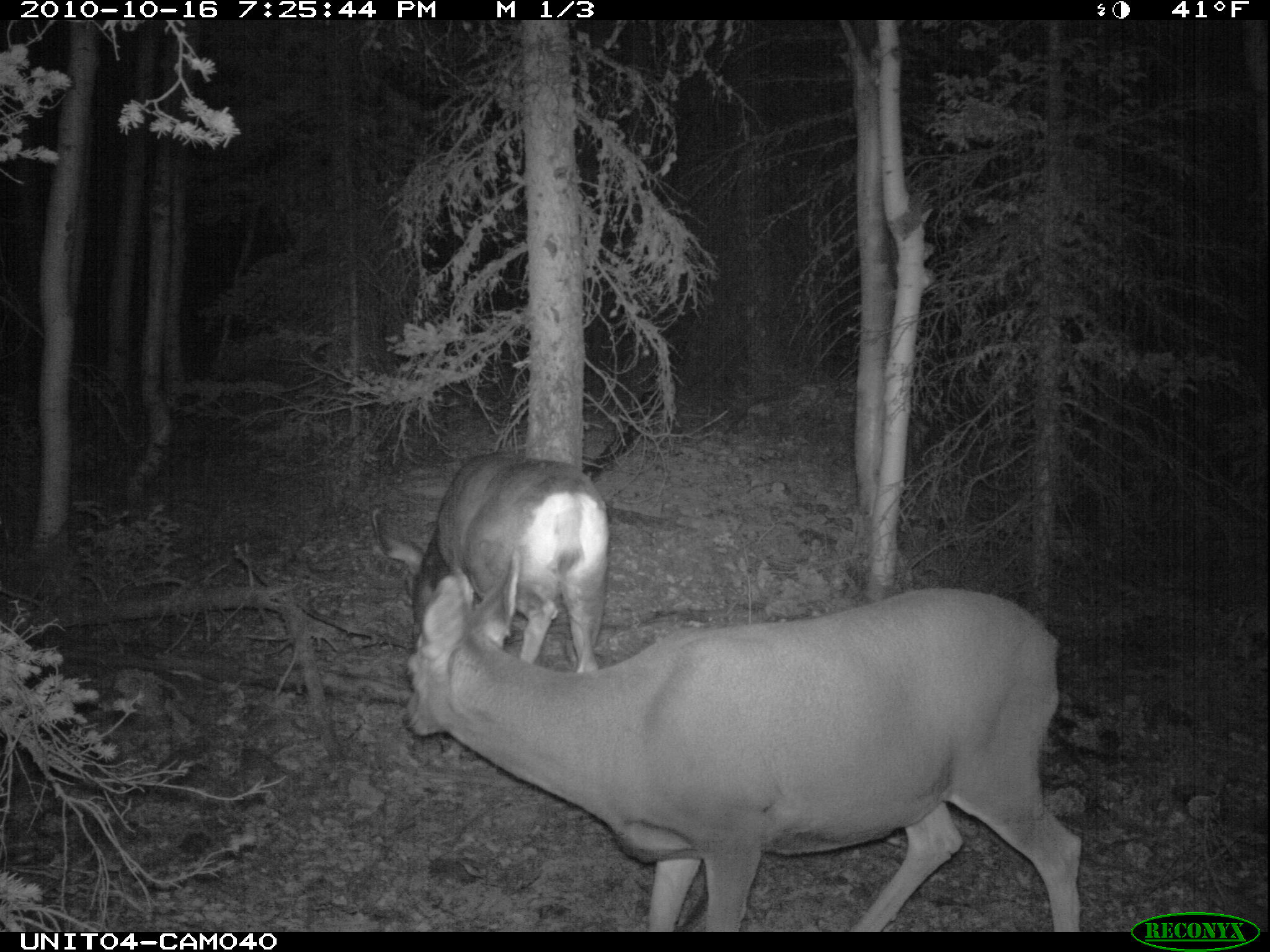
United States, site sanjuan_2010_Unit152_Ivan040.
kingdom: Animalia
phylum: Chordata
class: Mammalia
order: Artiodactyla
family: Cervidae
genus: Odocoileus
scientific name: Odocoileus hemionus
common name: mule deer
Odocoileus hemionus (mule deer).